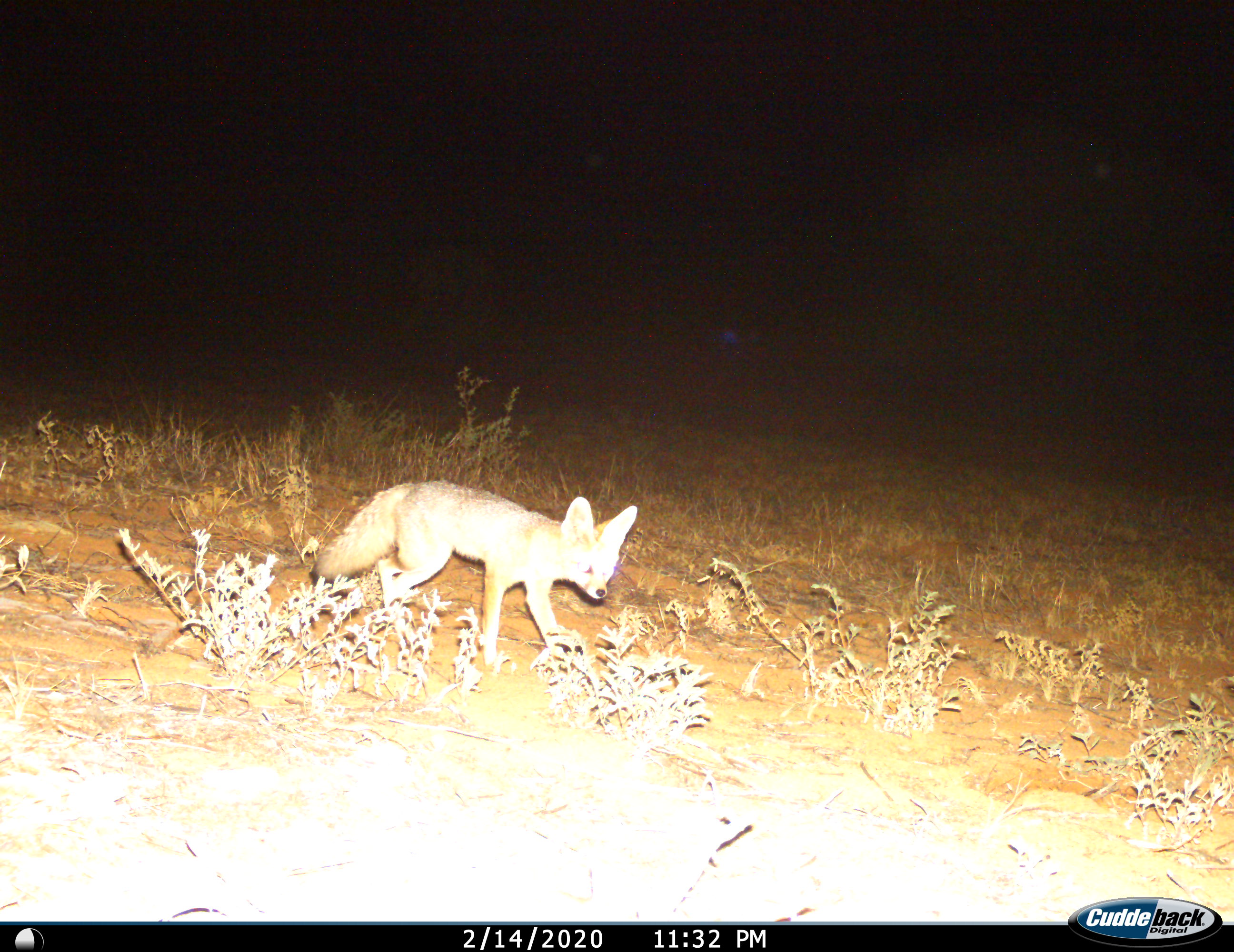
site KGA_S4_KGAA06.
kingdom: Animalia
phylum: Chordata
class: Mammalia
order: Carnivora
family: Canidae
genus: Vulpes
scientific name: Vulpes chama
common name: cape fox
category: foxcape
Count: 1.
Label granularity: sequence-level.